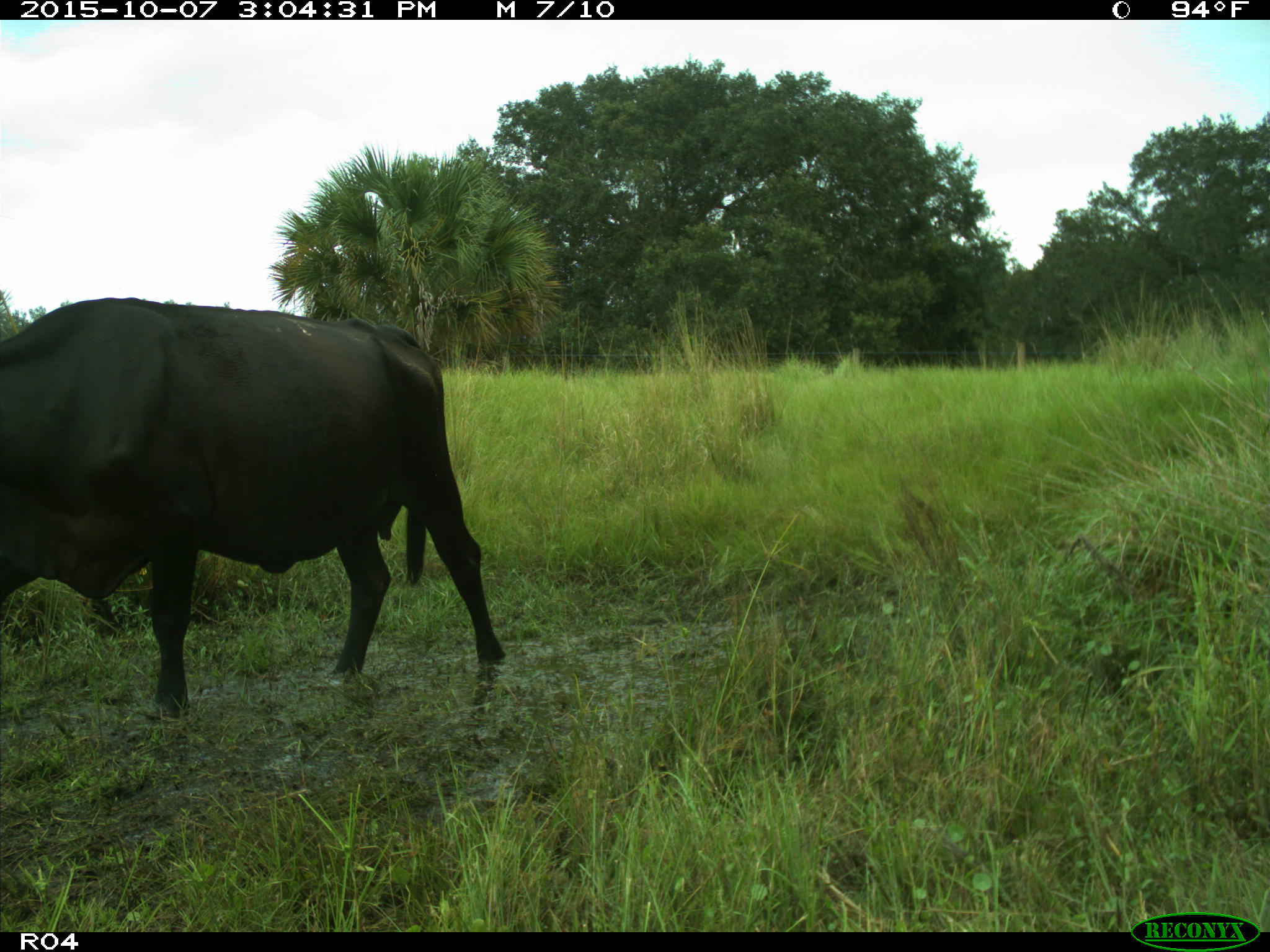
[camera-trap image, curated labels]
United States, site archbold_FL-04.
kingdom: Animalia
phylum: Chordata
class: Mammalia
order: Artiodactyla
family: Bovidae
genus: Bos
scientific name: Bos taurus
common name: domestic cow